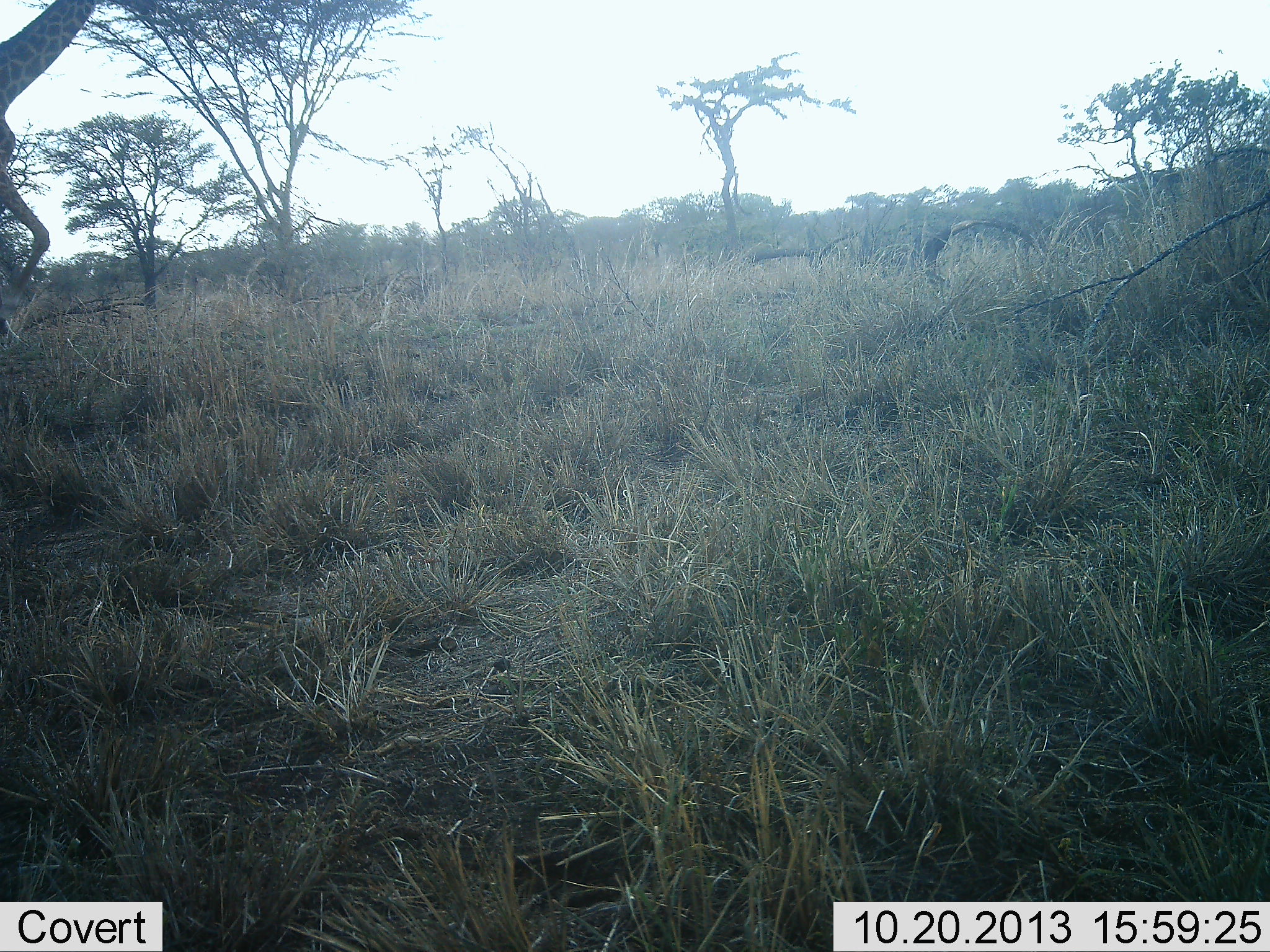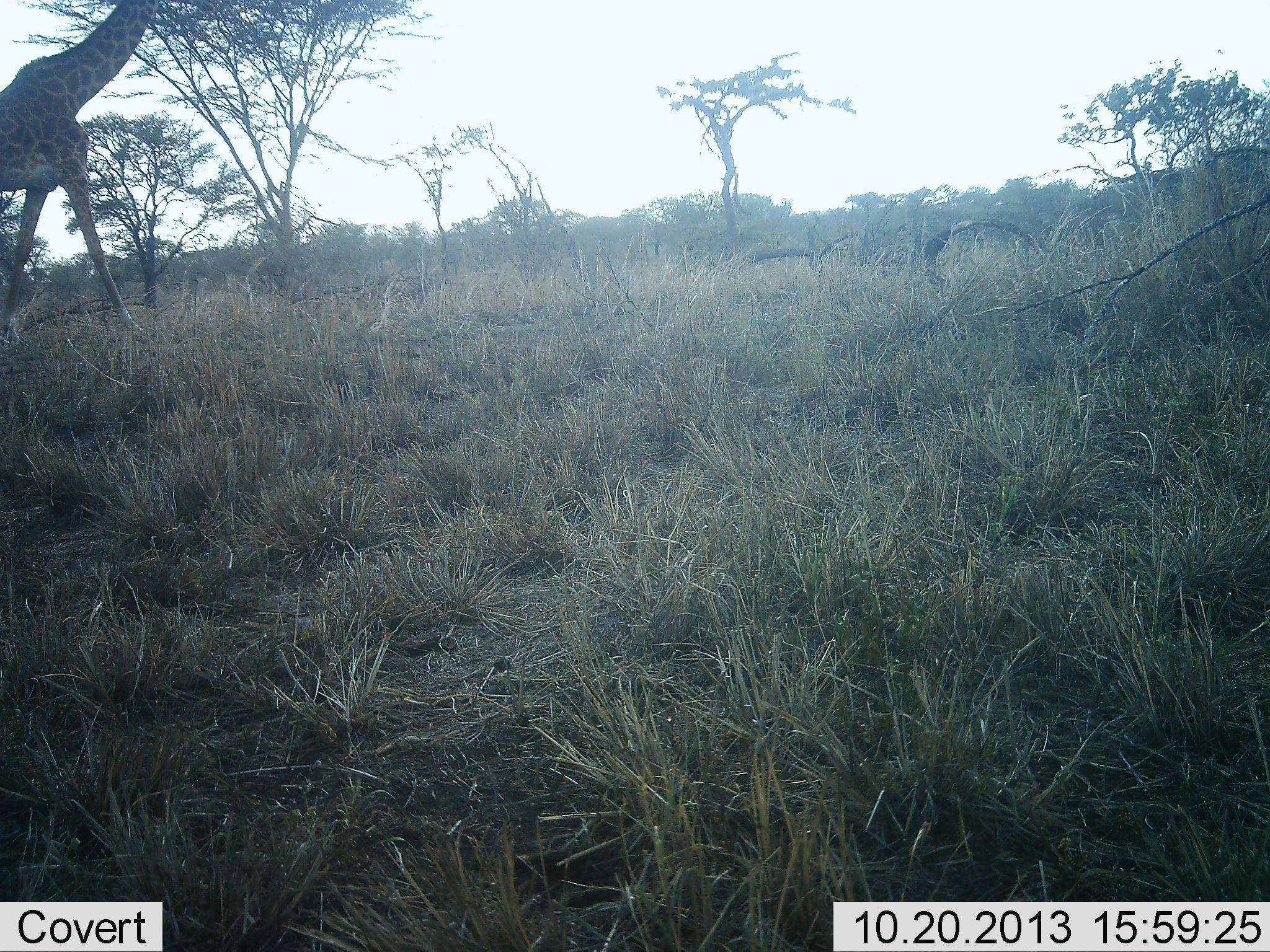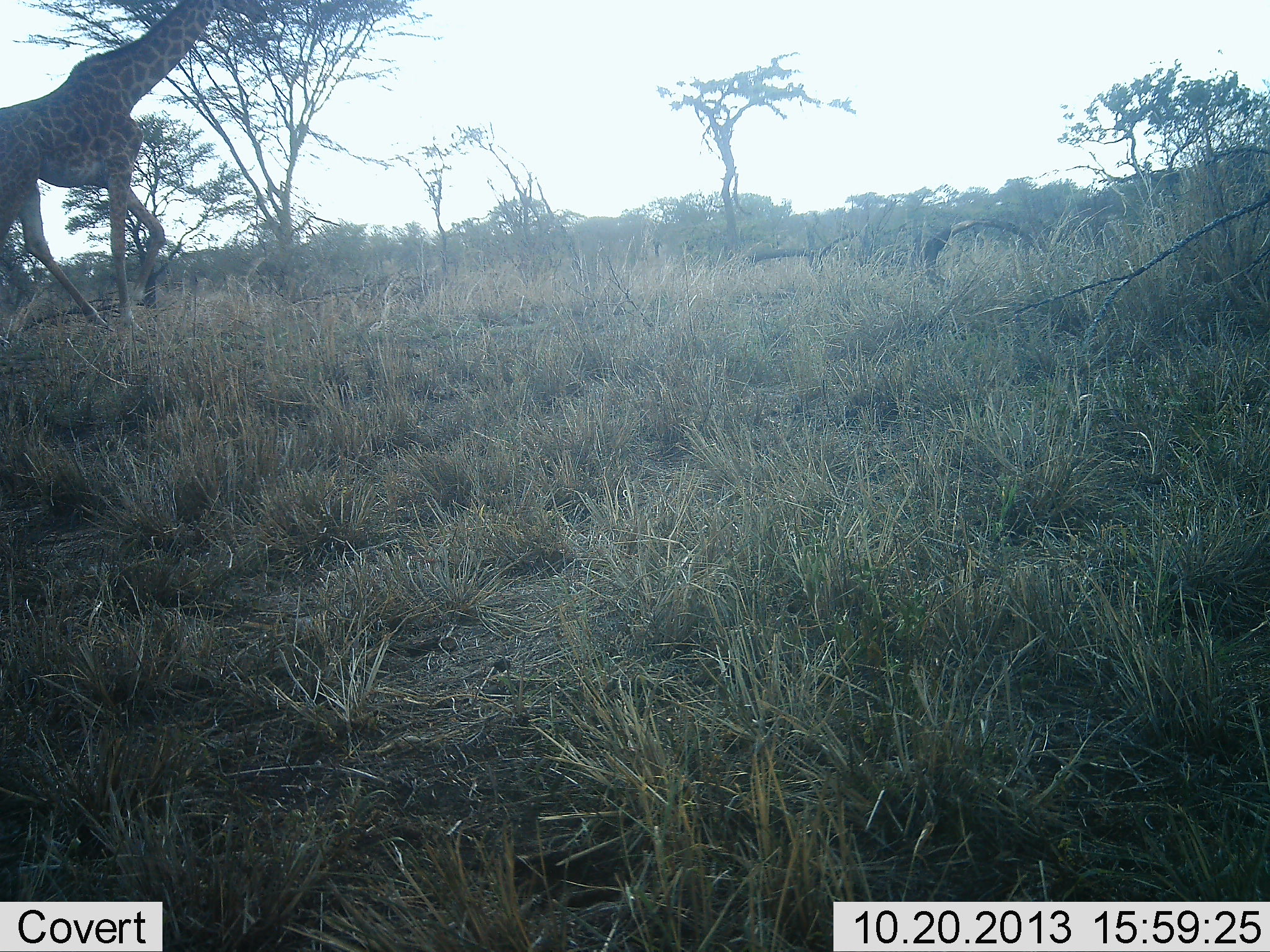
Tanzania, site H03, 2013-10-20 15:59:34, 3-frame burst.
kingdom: Animalia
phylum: Chordata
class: Mammalia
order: Artiodactyla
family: Giraffidae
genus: Giraffa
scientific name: Giraffa camelopardalis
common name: giraffe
Giraffe (Giraffa camelopardalis), count 1. Behavior (volunteer vote fractions): standing 0%, resting 0%, moving 100%, interacting 0%. Young present (vote fraction): 0%. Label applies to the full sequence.